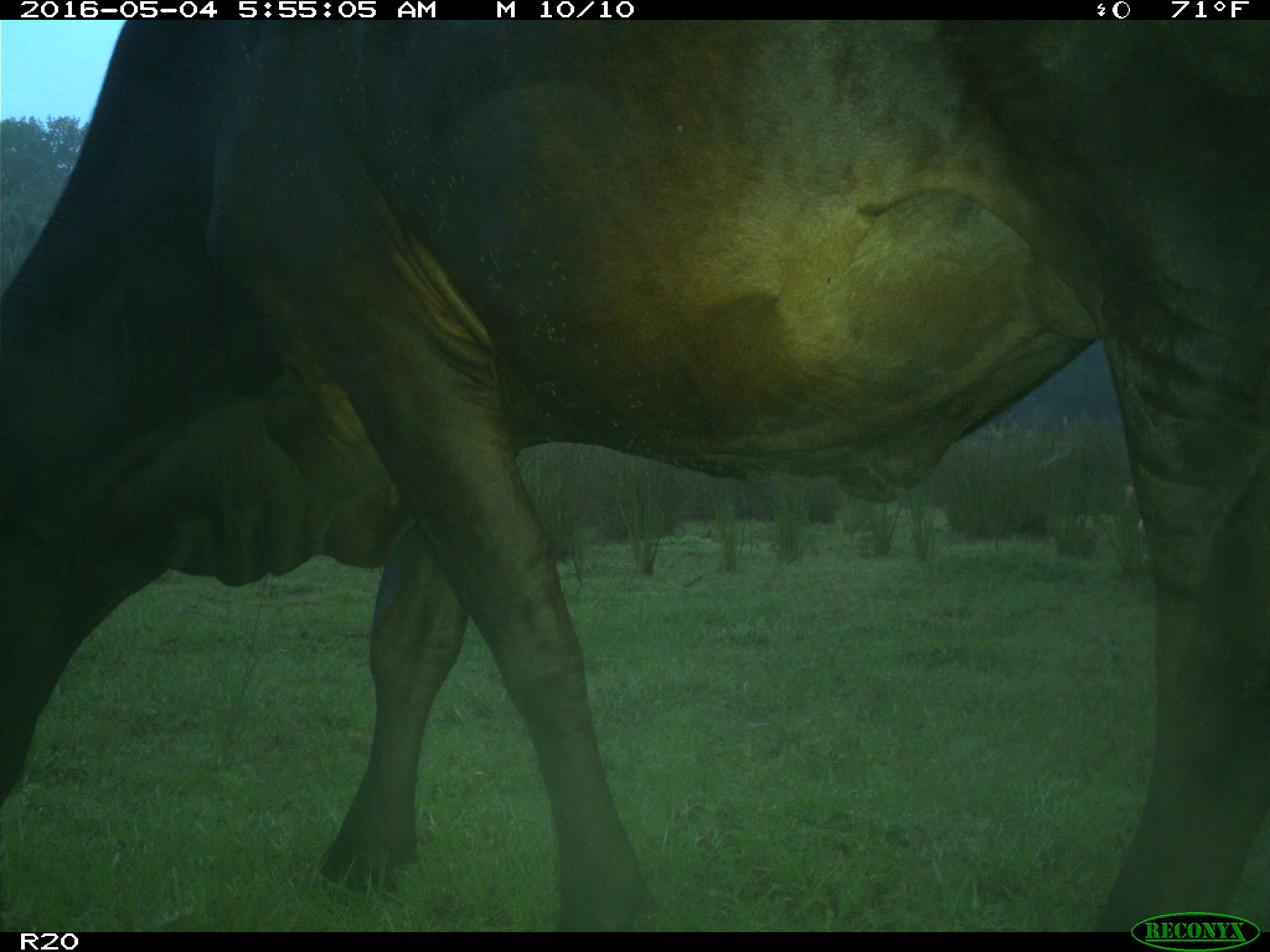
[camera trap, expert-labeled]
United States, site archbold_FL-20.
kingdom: Animalia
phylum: Chordata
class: Mammalia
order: Artiodactyla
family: Bovidae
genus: Bos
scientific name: Bos taurus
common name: domestic cow